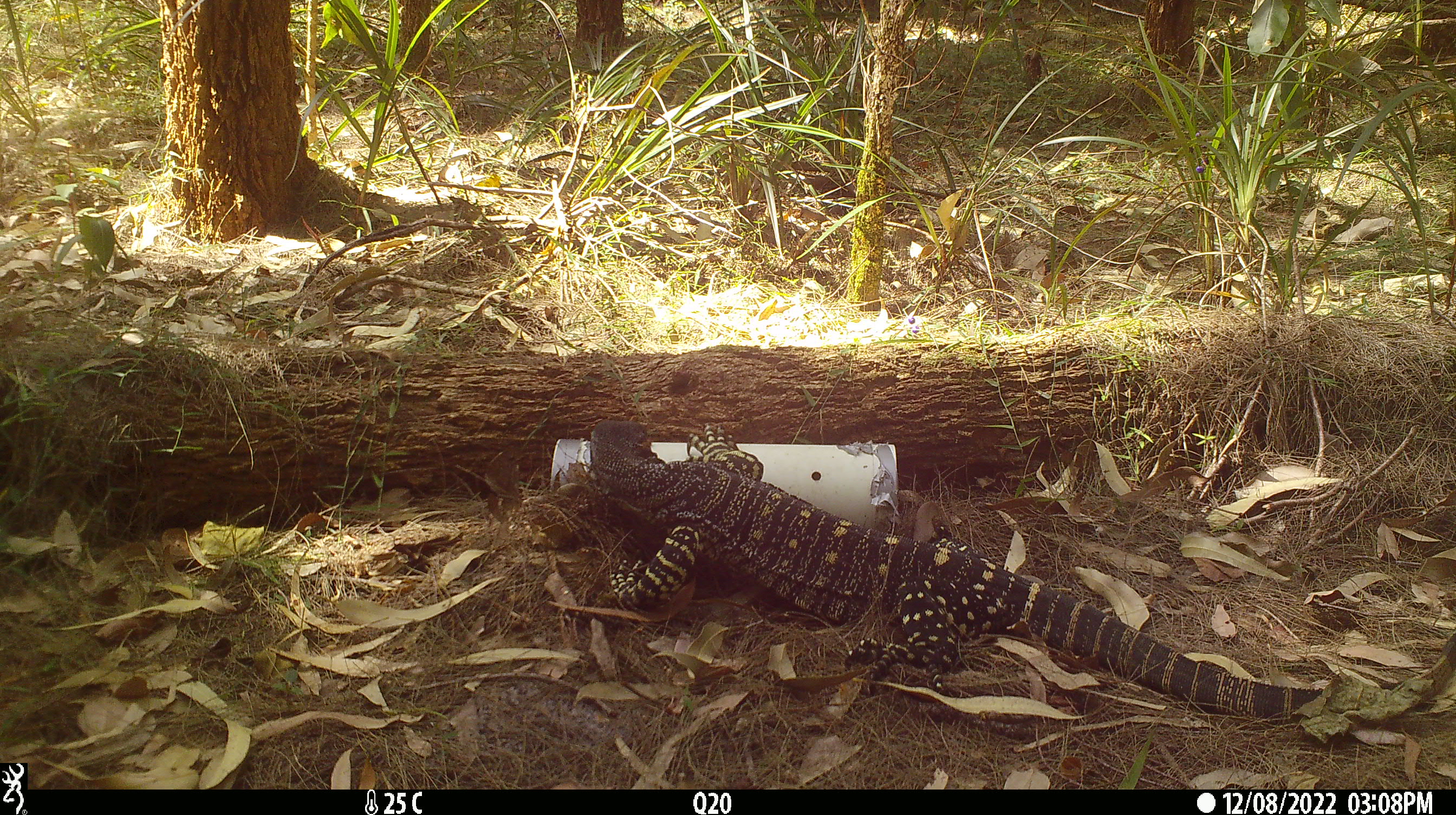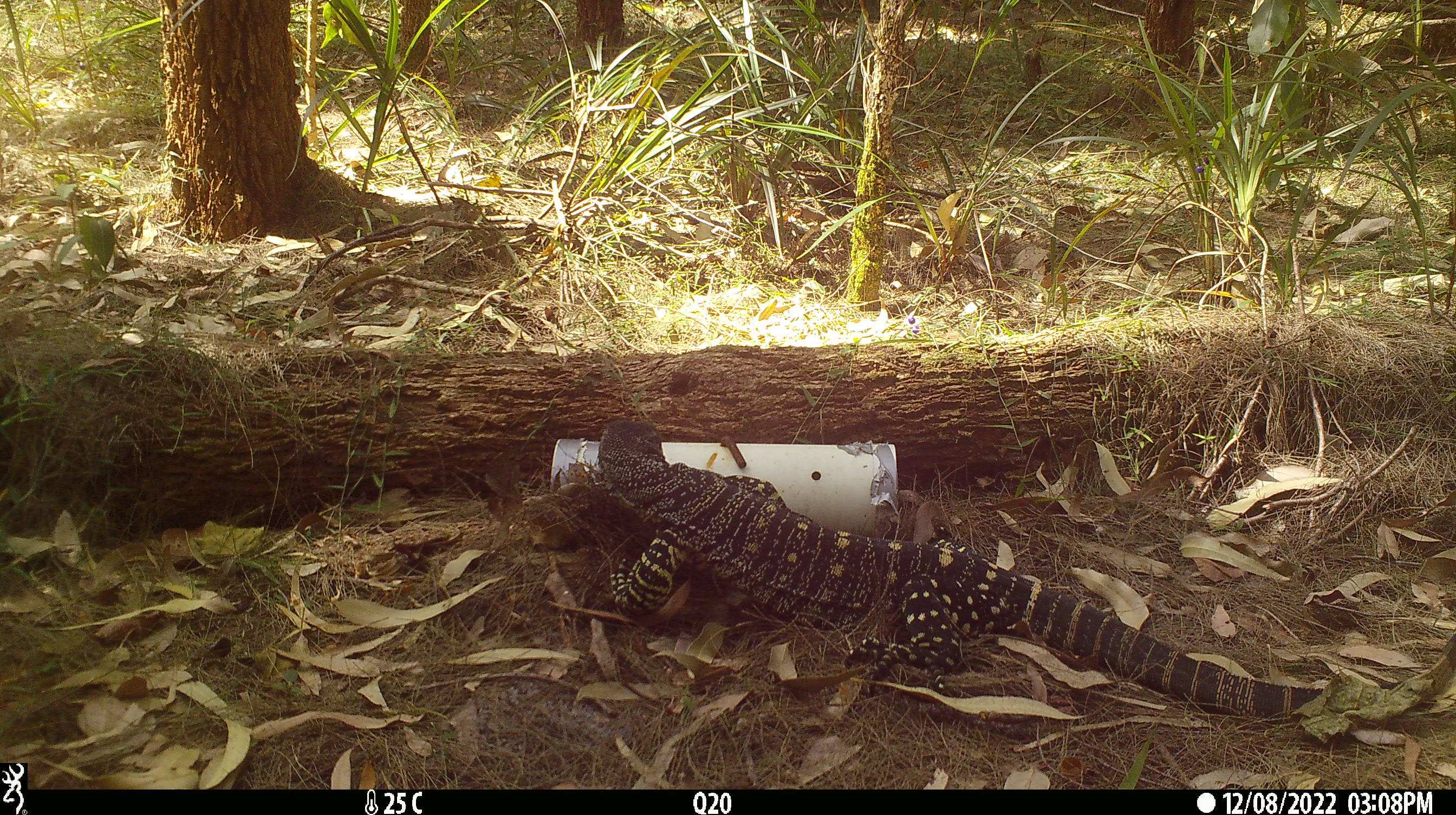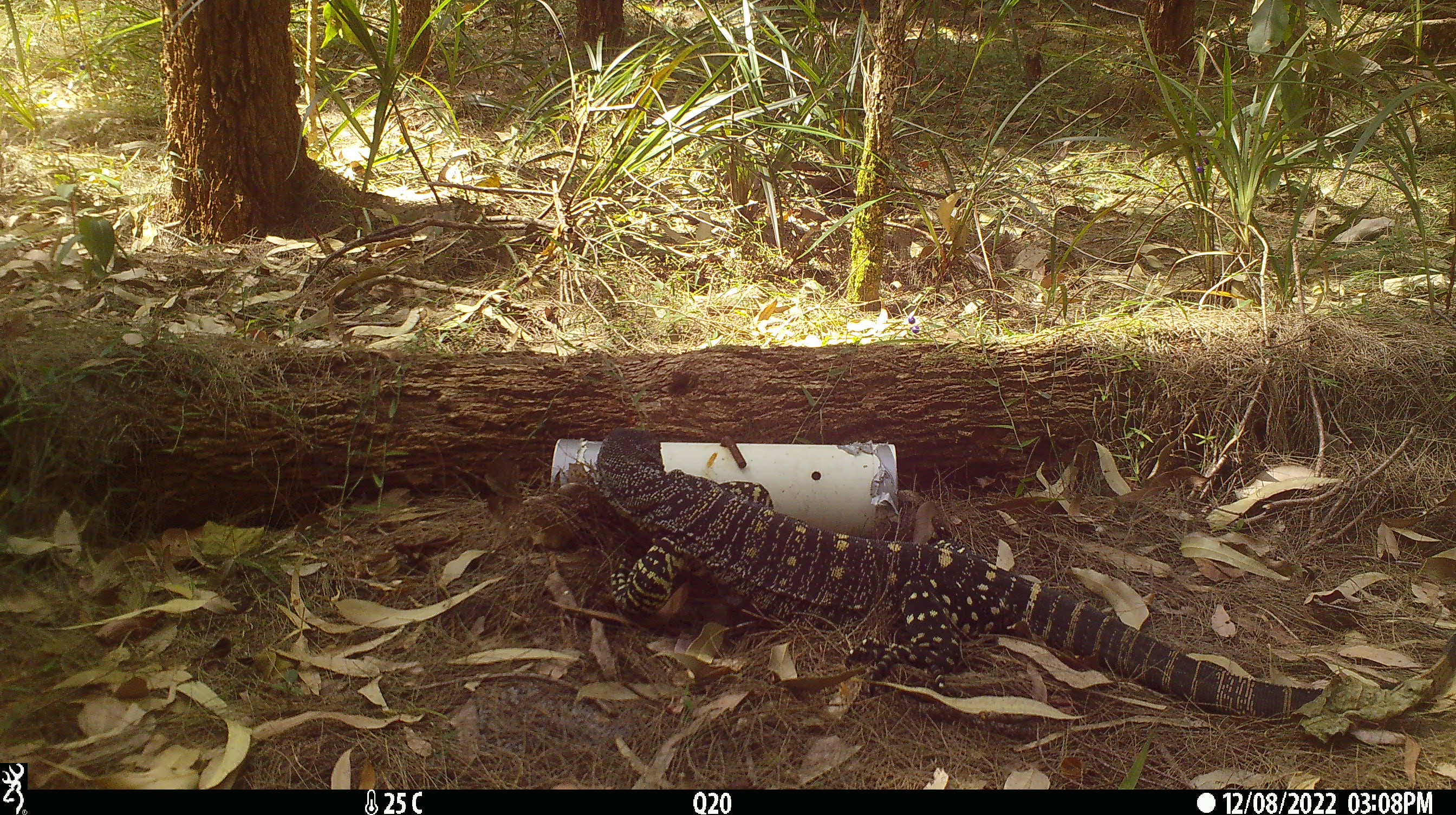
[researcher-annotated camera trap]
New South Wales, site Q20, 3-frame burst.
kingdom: Animalia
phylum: Chordata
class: Reptilia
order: Squamata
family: Varanidae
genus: Varanus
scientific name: Varanus varius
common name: lace monitor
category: goanna